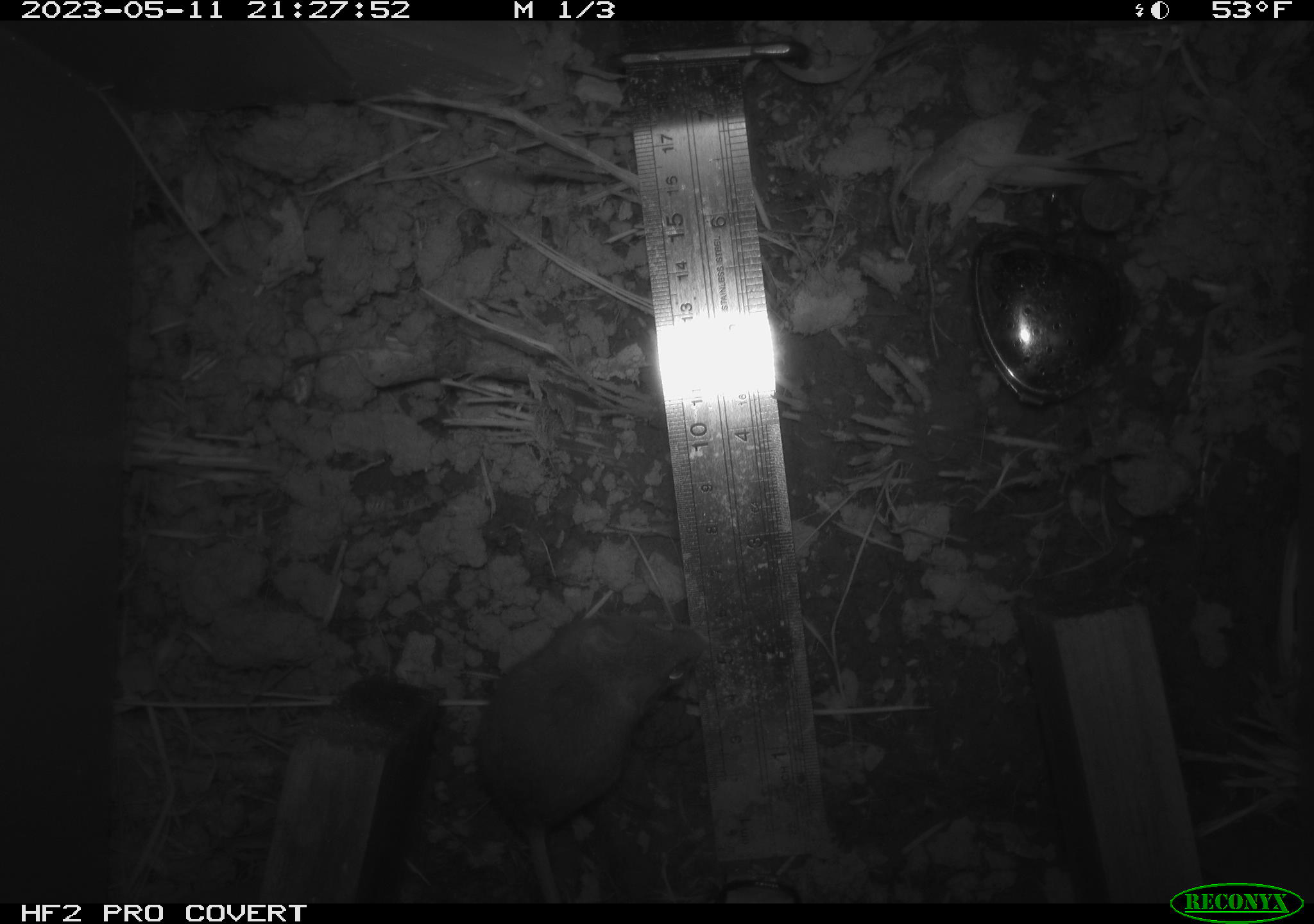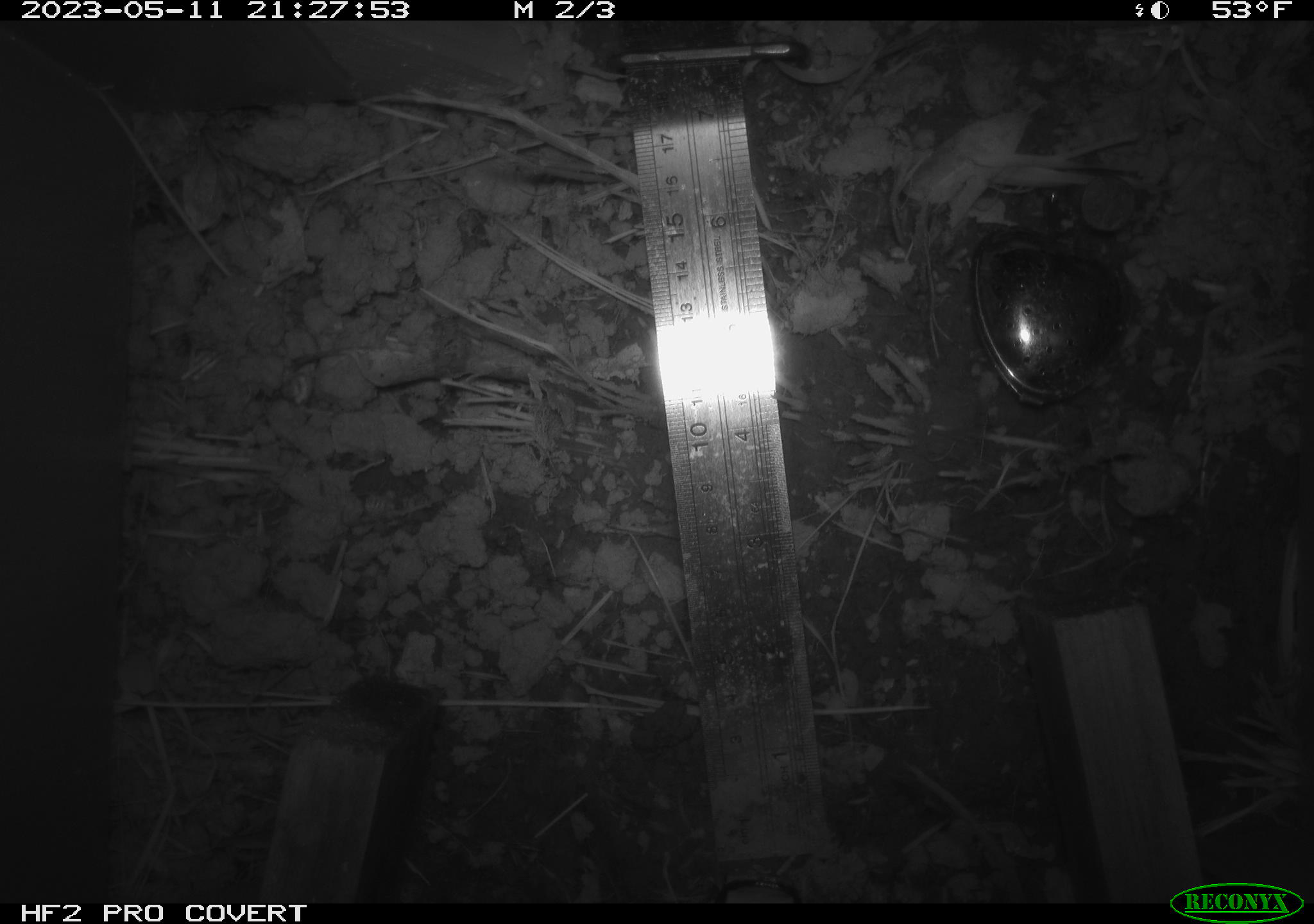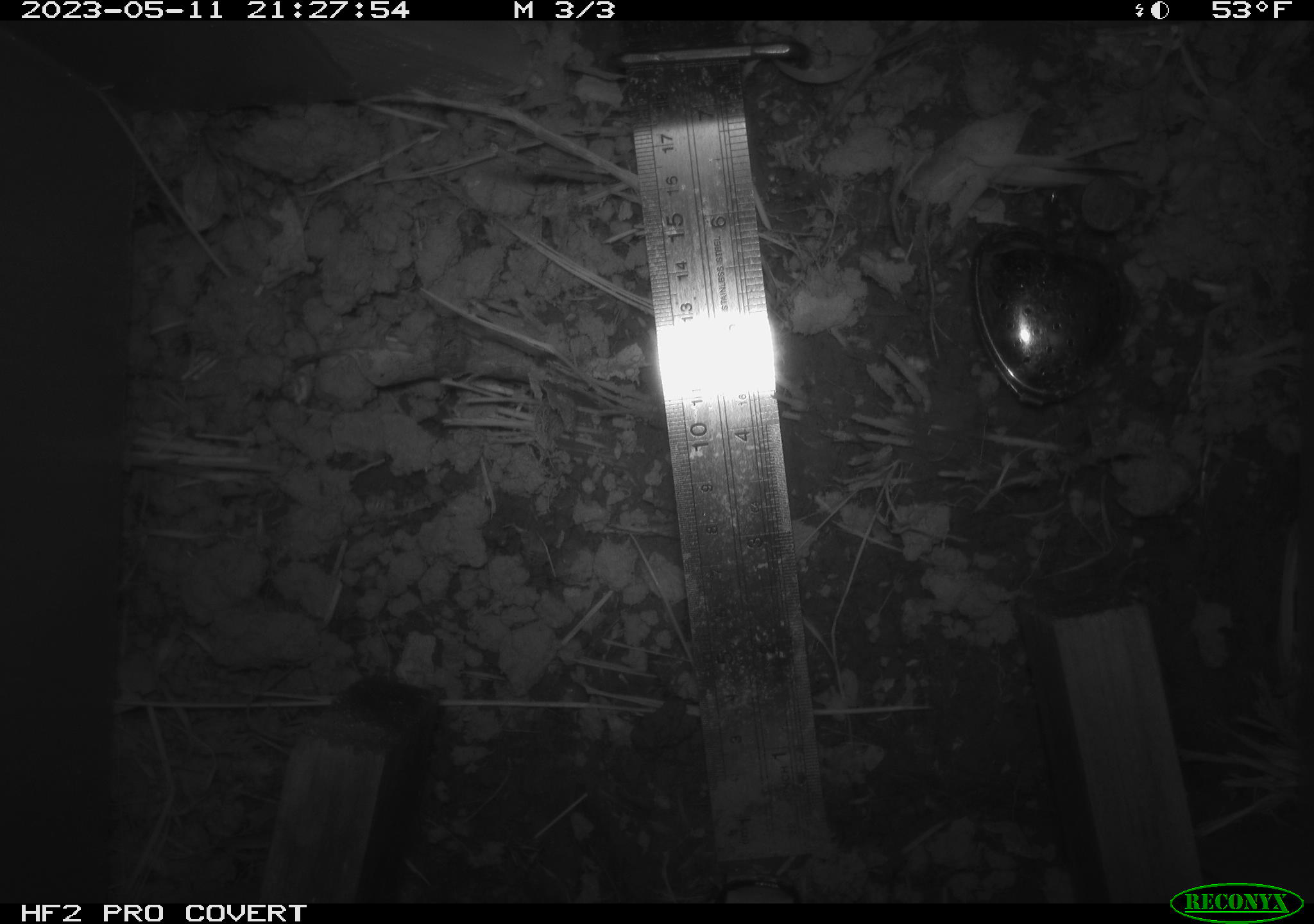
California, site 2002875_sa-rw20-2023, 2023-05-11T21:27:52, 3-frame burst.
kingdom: Animalia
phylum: Chordata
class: Mammalia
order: Rodentia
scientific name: Rodentia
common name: mouse species